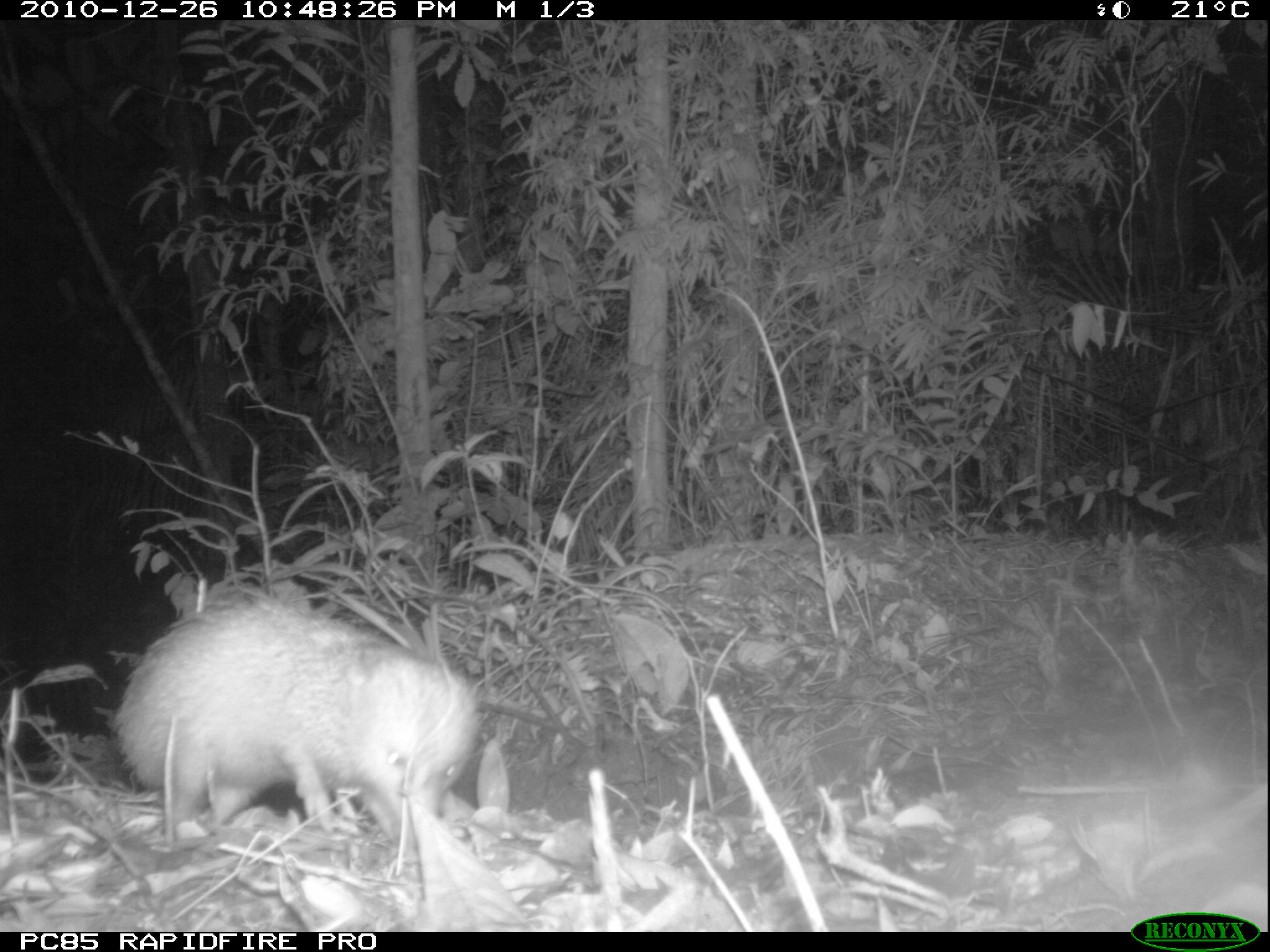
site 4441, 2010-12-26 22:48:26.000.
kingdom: Animalia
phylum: Chordata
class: Mammalia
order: Afrosoricida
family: Tenrecidae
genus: Tenrec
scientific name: Tenrec ecaudatus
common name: tailless tenrec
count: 1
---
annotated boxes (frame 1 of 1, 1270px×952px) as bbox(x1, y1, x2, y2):
tenrec ecaudatus: bbox(113, 581, 479, 845)